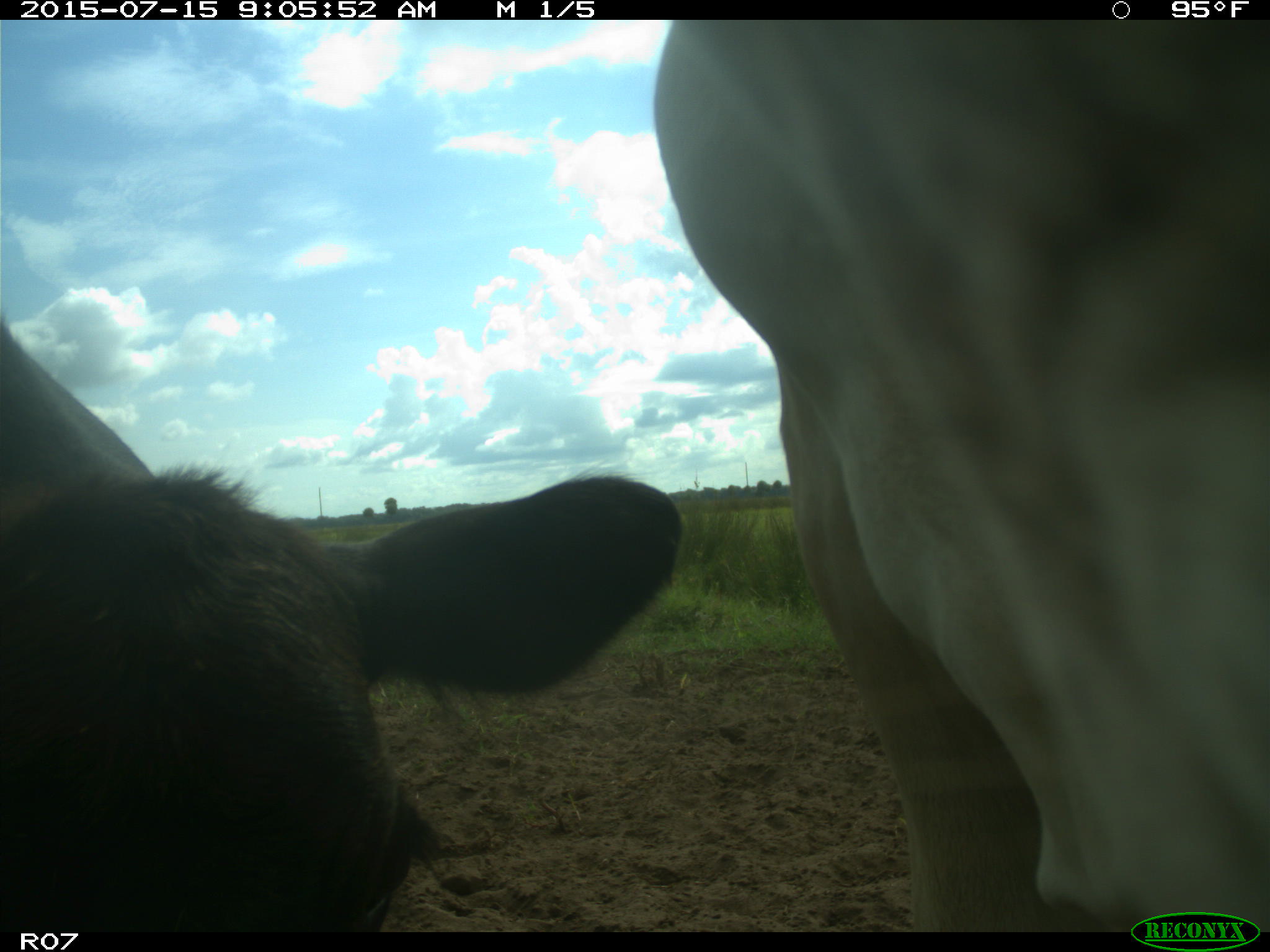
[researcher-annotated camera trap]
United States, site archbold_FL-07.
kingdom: Animalia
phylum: Chordata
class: Mammalia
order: Artiodactyla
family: Bovidae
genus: Bos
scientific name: Bos taurus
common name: domestic cow